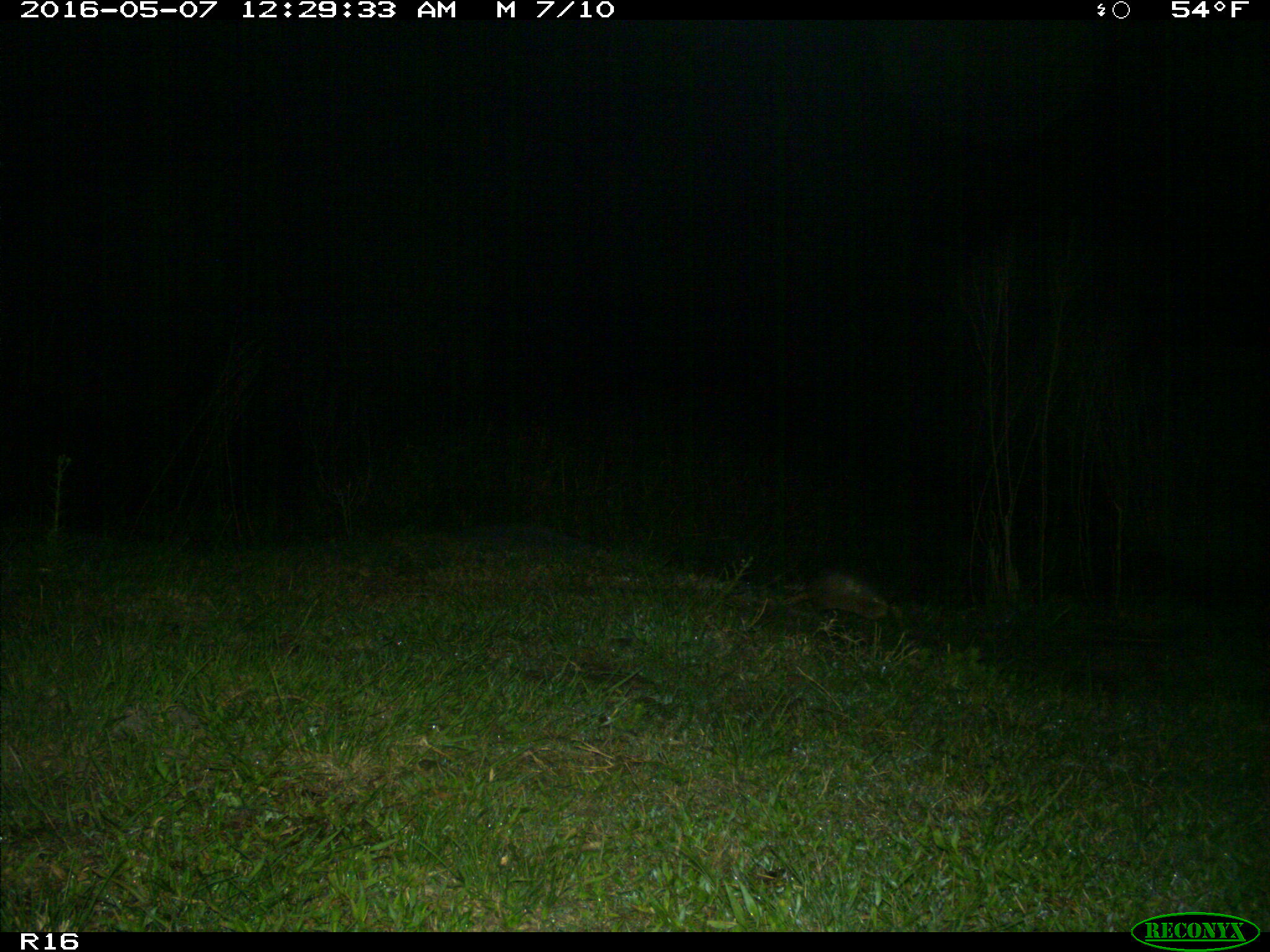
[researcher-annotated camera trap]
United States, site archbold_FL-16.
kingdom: Animalia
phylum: Chordata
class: Mammalia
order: Cingulata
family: Dasypodidae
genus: Dasypus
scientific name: Dasypus novemcinctus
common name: nine-banded armadillo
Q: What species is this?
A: Dasypus novemcinctus (nine-banded armadillo).